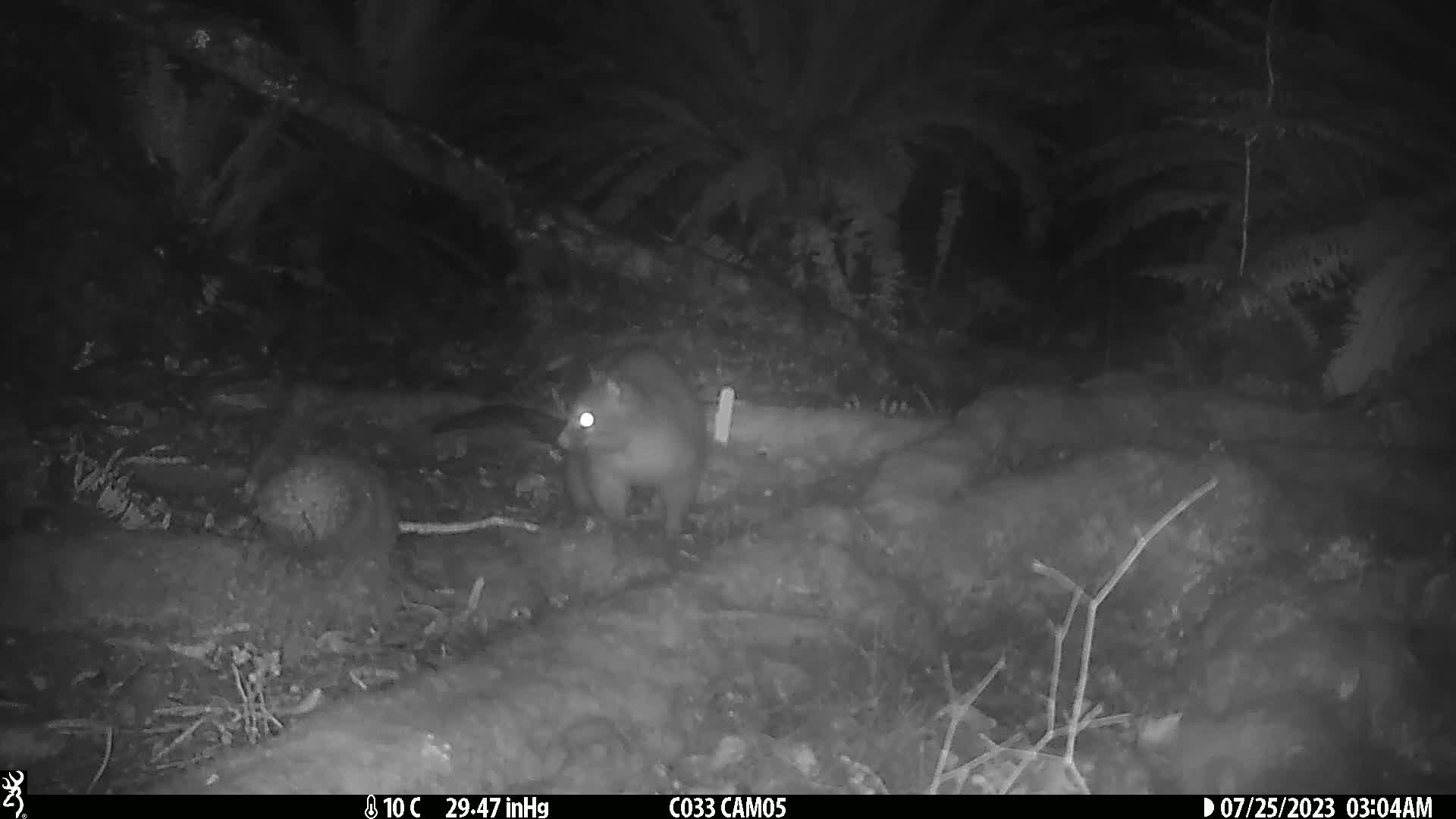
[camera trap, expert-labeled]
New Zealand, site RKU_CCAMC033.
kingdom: Animalia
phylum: Chordata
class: Mammalia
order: Diprotodontia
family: Phalangeridae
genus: Trichosurus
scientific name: Trichosurus vulpecula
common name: common brushtail possum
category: possum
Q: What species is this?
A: Possum (common brushtail possum) (Trichosurus vulpecula).